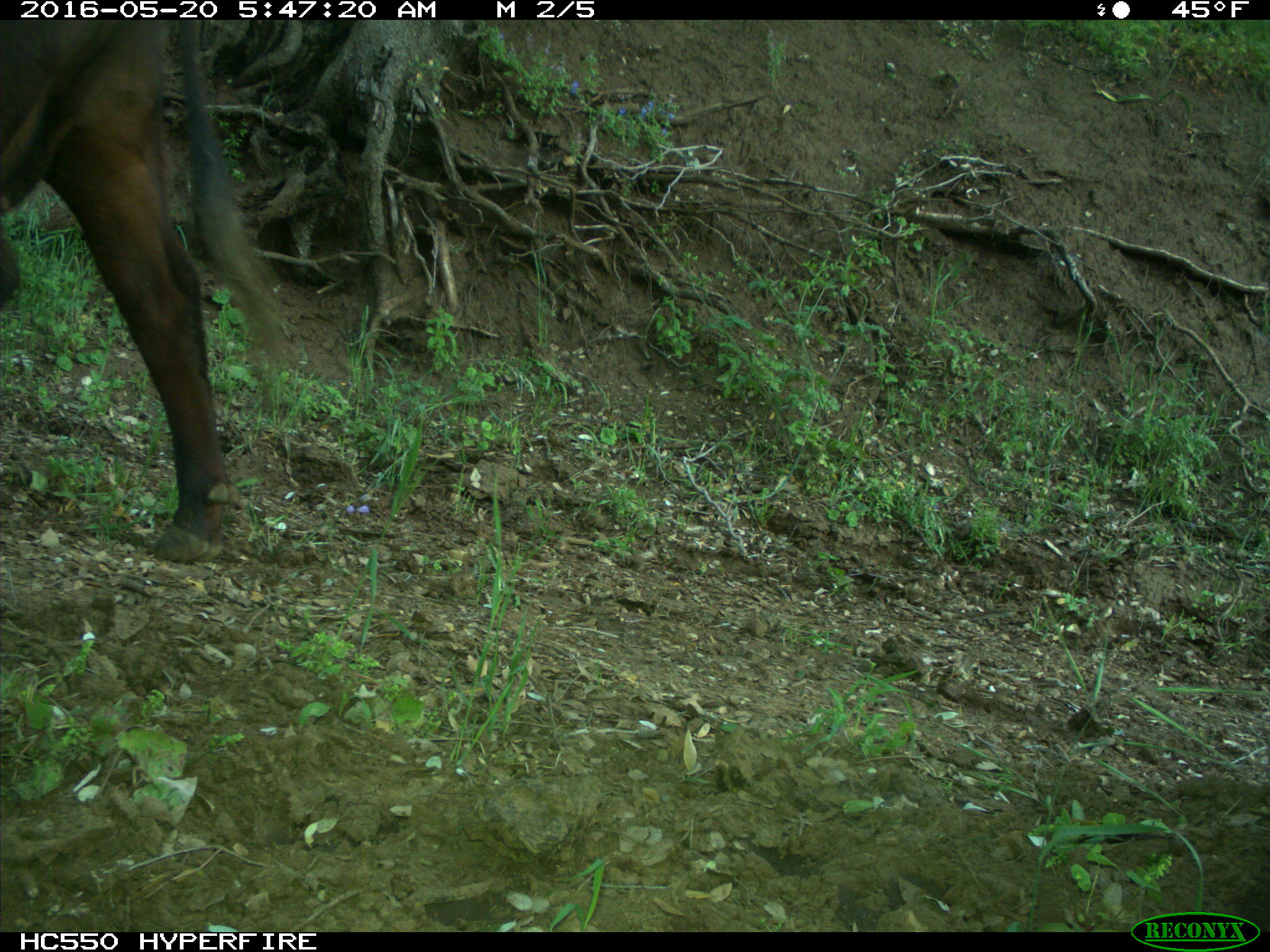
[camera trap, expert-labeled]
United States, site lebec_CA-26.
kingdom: Animalia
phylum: Chordata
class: Mammalia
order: Artiodactyla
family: Bovidae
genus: Bos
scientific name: Bos taurus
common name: domestic cow